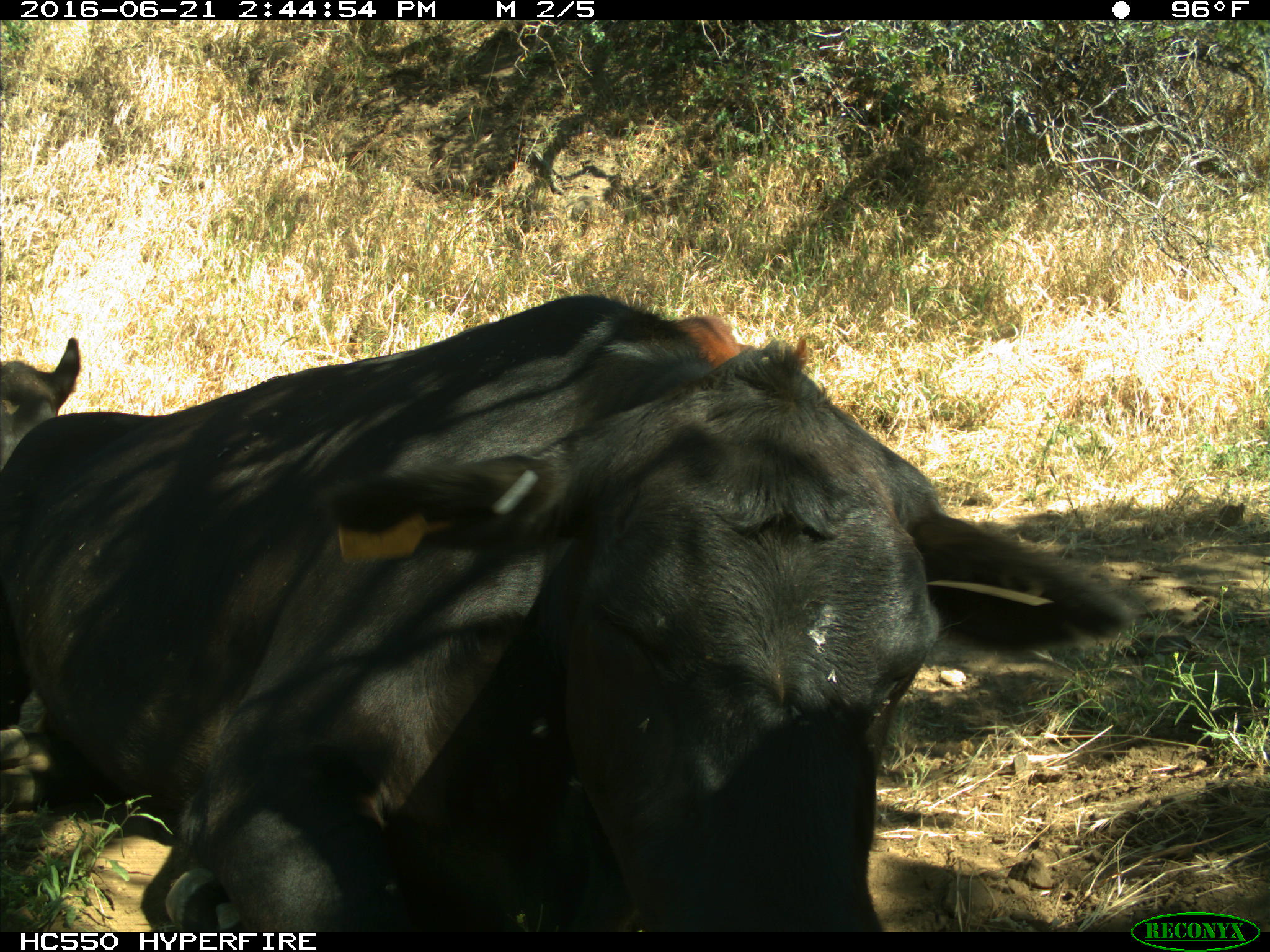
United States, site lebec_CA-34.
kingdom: Animalia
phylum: Chordata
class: Mammalia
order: Artiodactyla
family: Bovidae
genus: Bos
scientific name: Bos taurus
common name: domestic cow